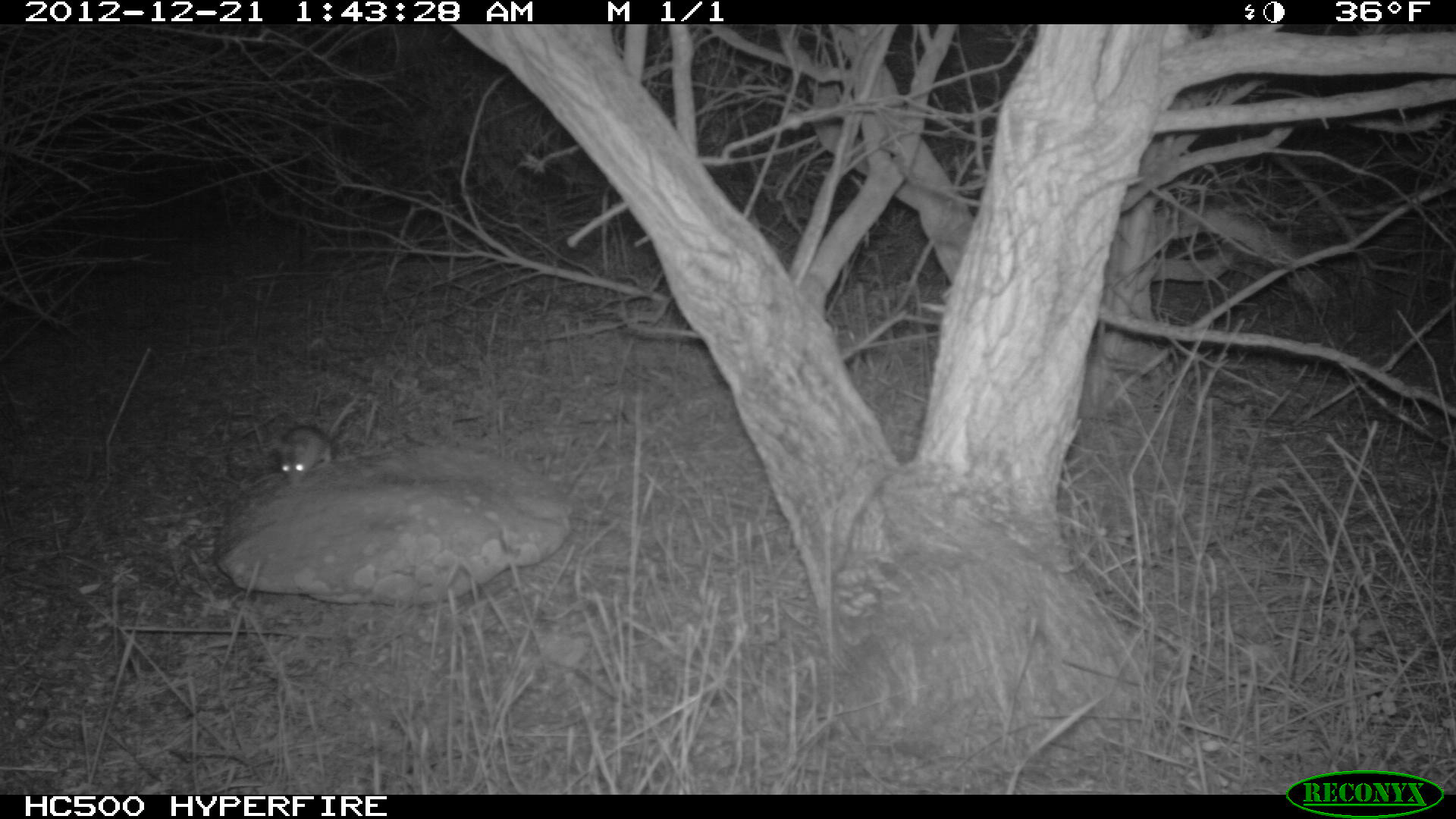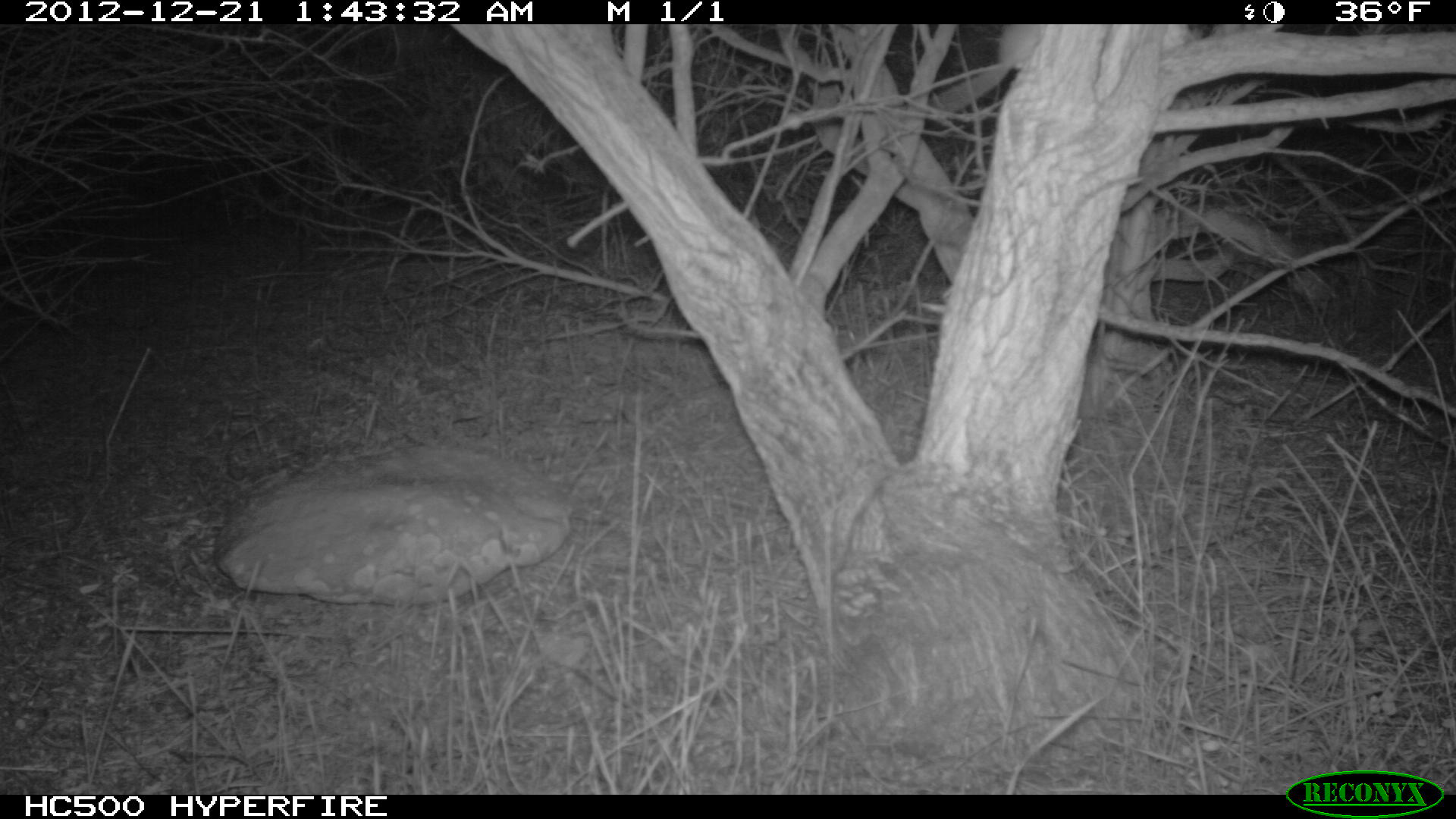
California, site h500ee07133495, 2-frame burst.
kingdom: Animalia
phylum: Chordata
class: Mammalia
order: Rodentia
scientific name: Rodentia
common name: rodent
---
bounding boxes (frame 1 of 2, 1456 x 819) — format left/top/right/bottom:
rodent: 279/402/353/482